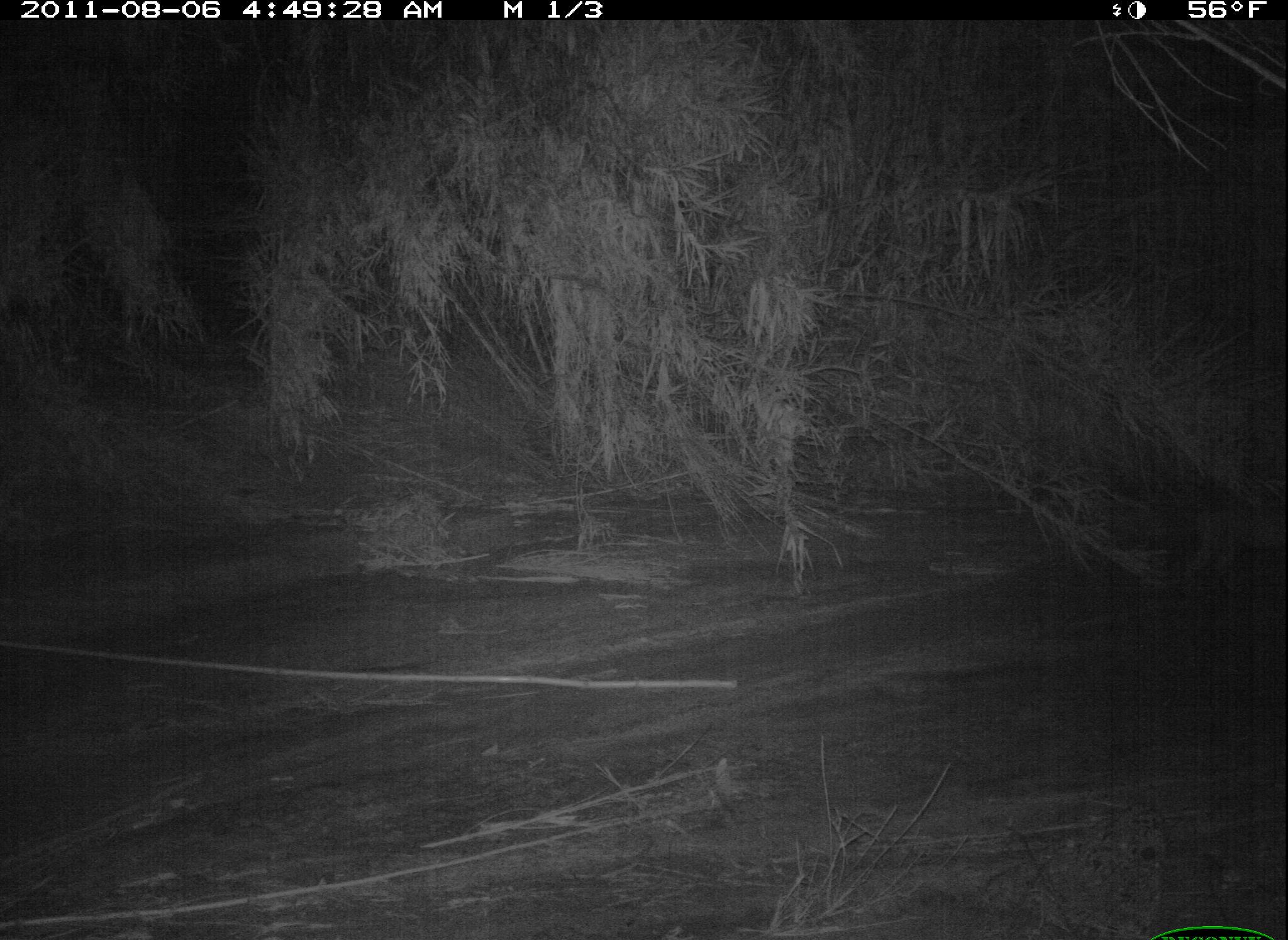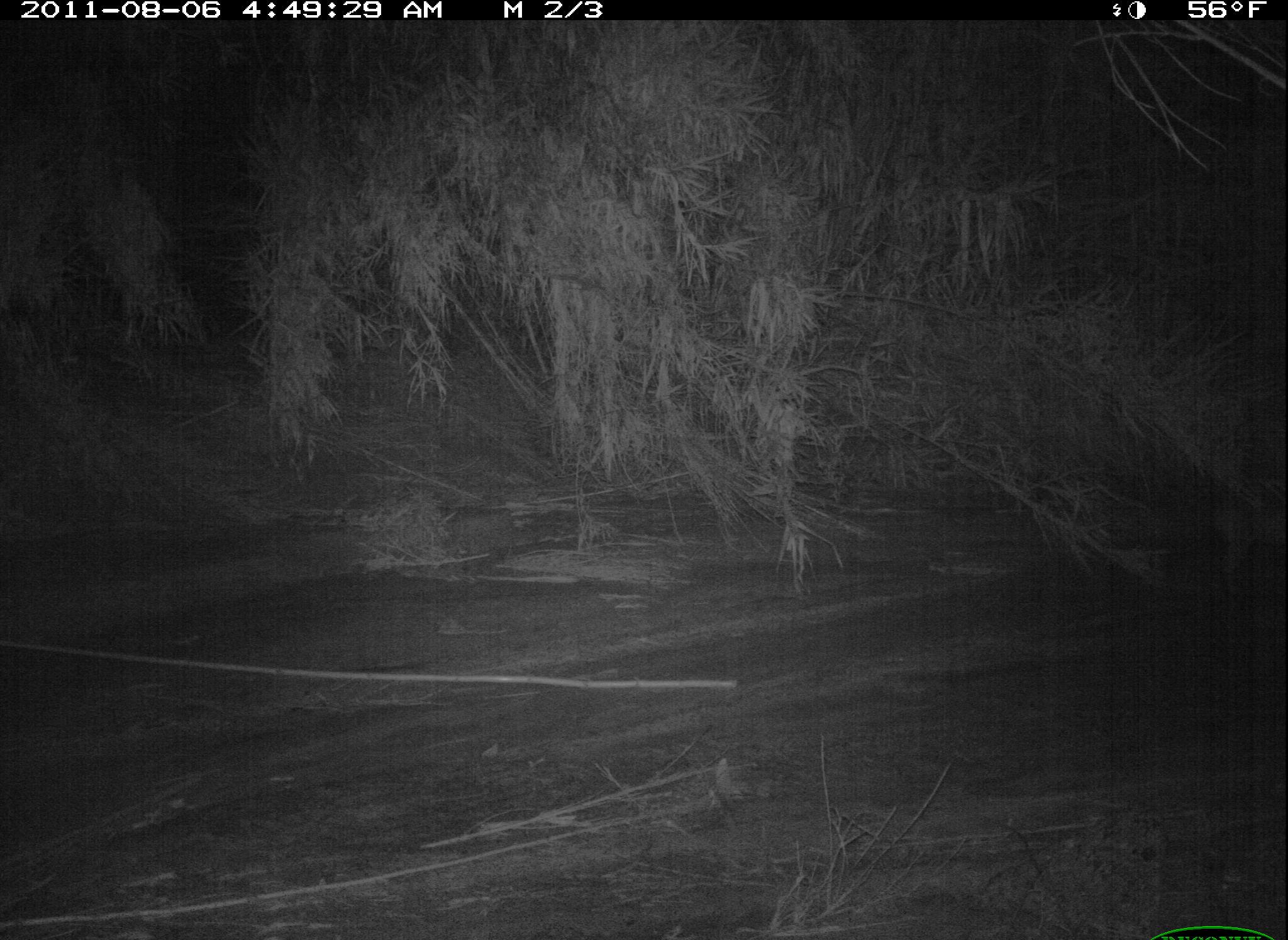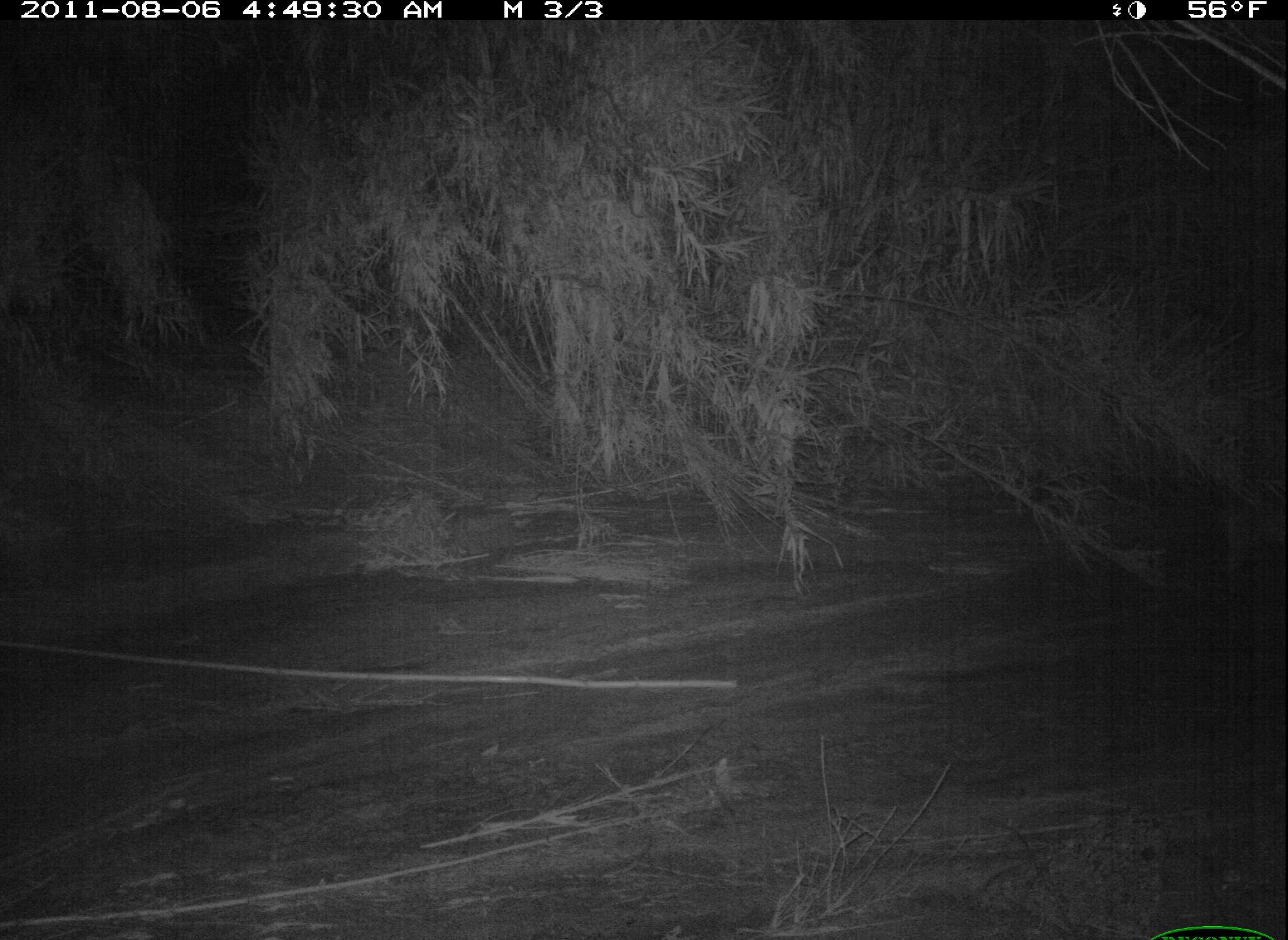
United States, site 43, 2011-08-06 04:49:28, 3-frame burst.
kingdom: Animalia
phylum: Chordata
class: Mammalia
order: Carnivora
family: Felidae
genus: Lynx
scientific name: Lynx rufus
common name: bobcat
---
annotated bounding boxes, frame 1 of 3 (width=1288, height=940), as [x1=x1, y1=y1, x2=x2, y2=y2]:
bobcat: [x1=1106, y1=457, x2=1272, y2=614]